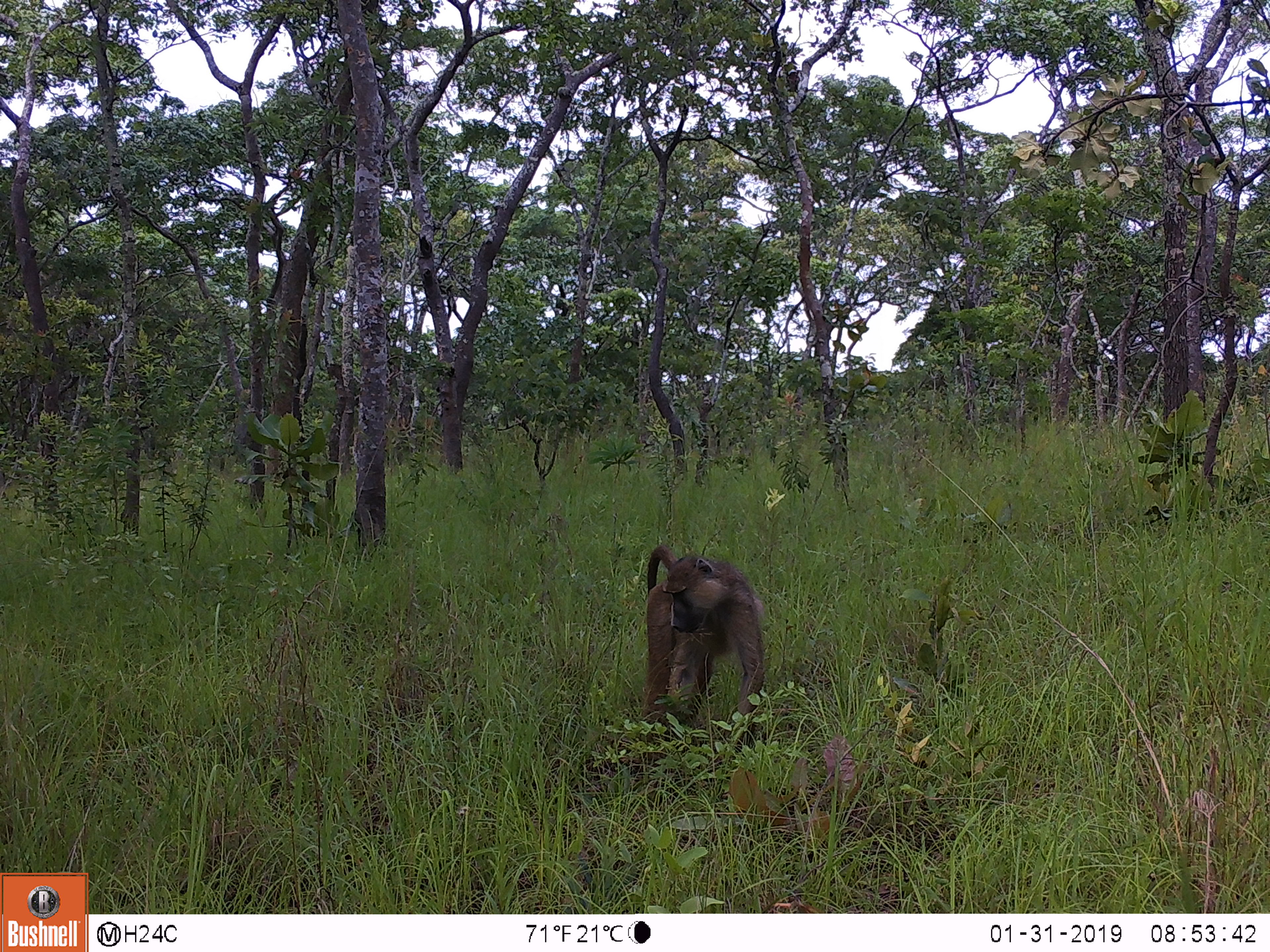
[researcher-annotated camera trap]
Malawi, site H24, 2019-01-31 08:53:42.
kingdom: Animalia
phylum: Chordata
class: Mammalia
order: Primates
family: Cercopithecidae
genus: Papio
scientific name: Papio cynocephalus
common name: yellow baboon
Yellow baboon (Papio cynocephalus), count 1.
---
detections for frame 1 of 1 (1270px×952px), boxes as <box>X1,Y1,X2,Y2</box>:
yellow baboon: <box>619,543,772,762</box>